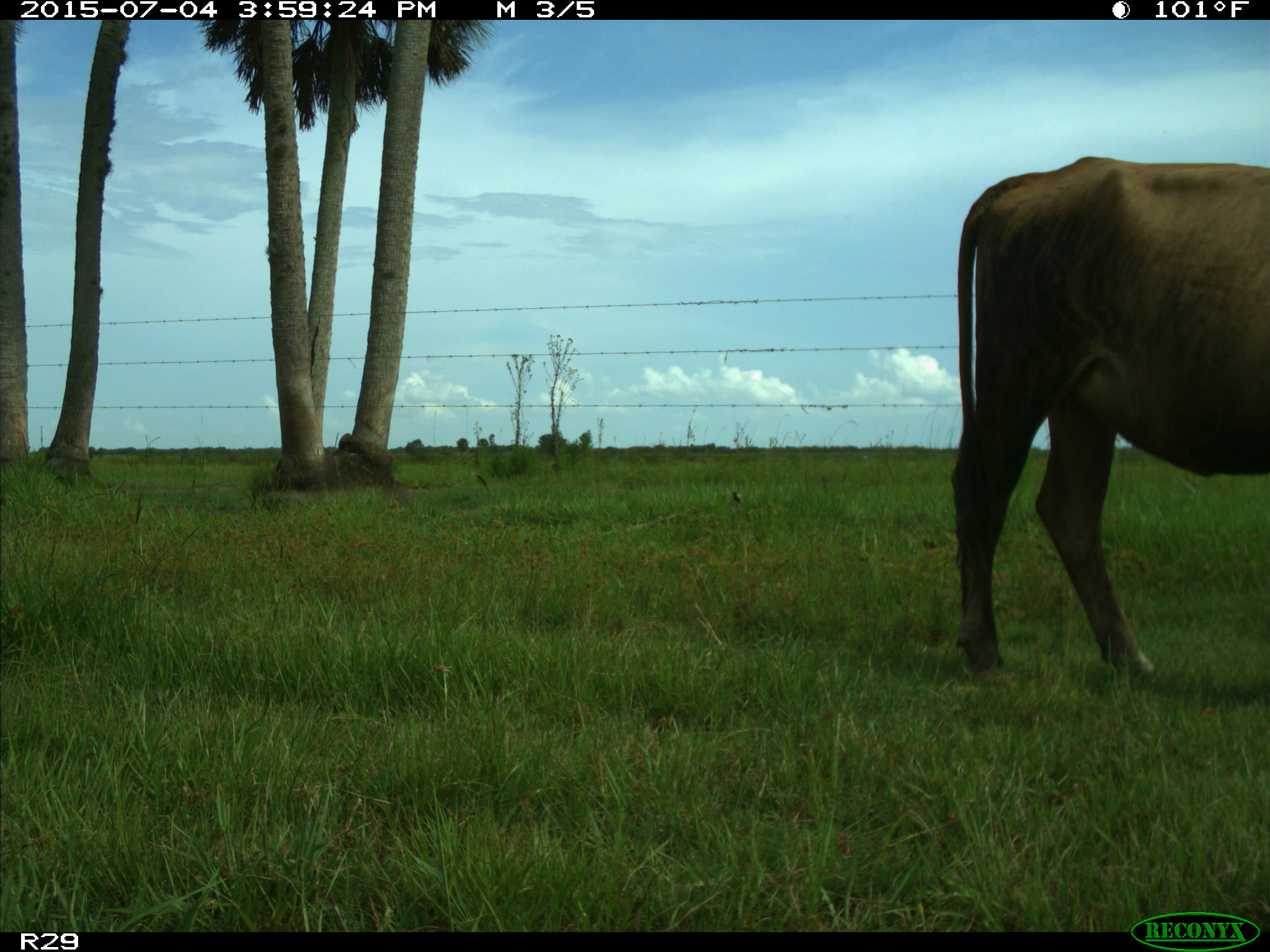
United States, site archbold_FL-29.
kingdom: Animalia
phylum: Chordata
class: Mammalia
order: Artiodactyla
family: Bovidae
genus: Bos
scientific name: Bos taurus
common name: domestic cow